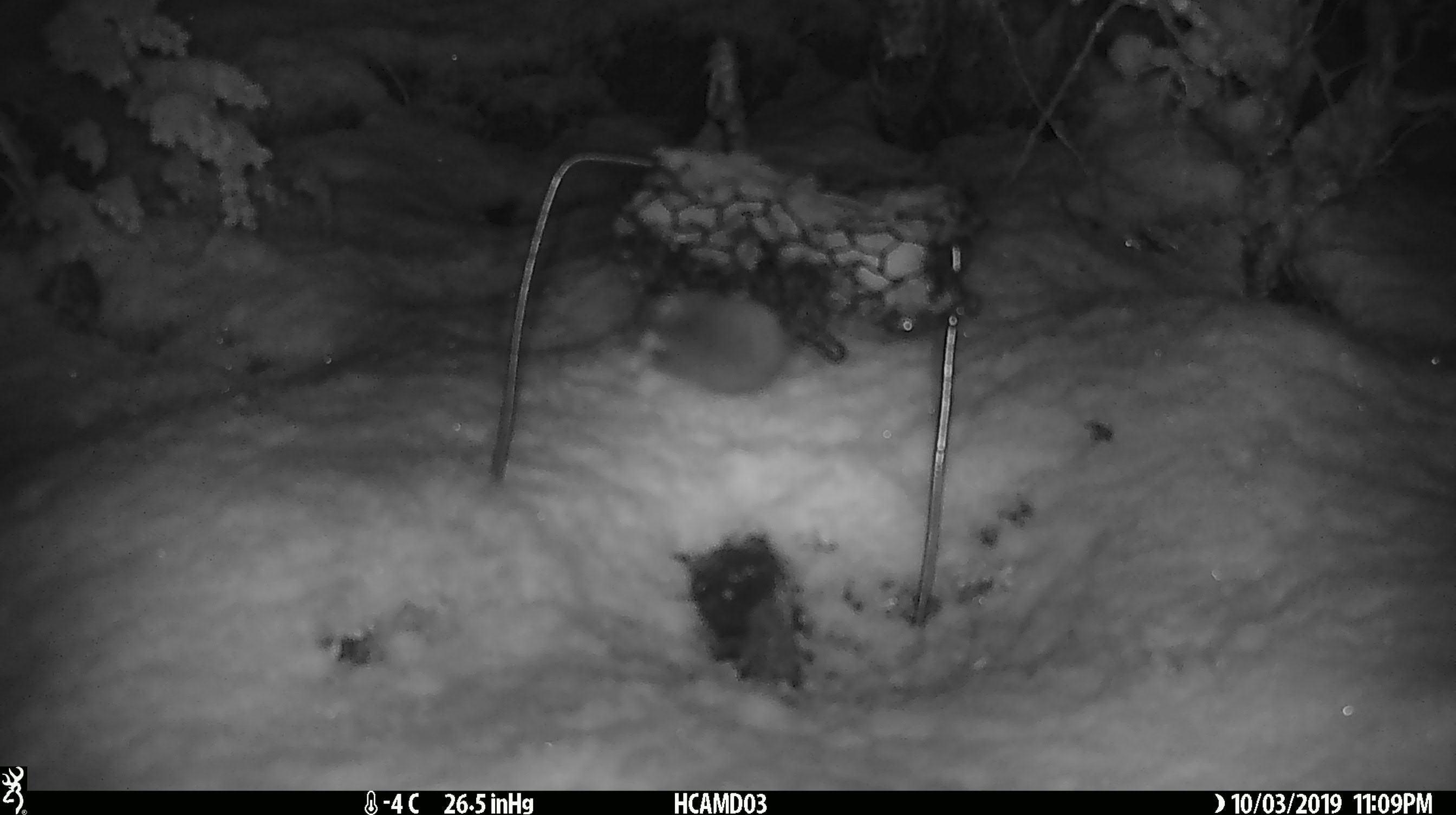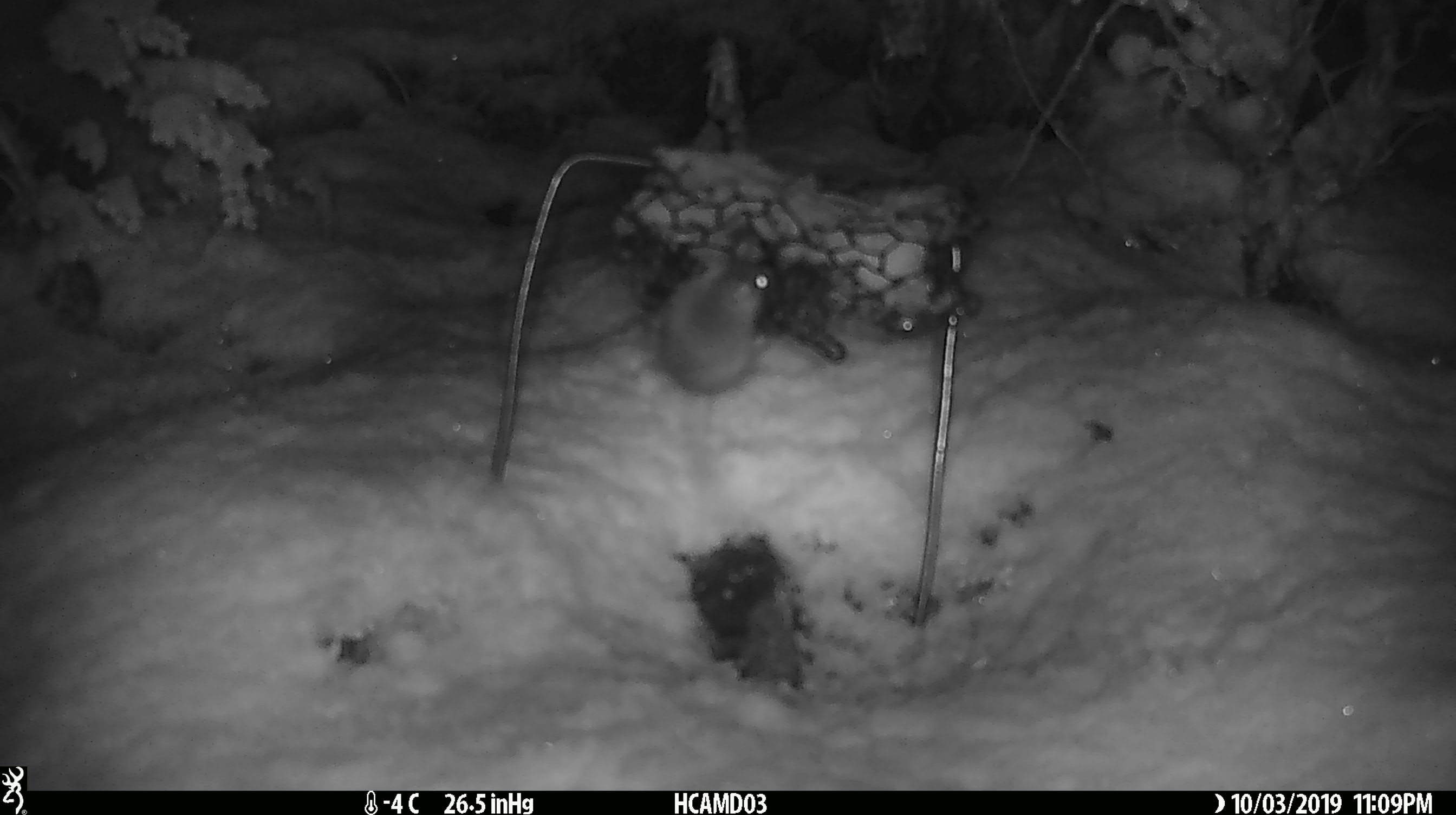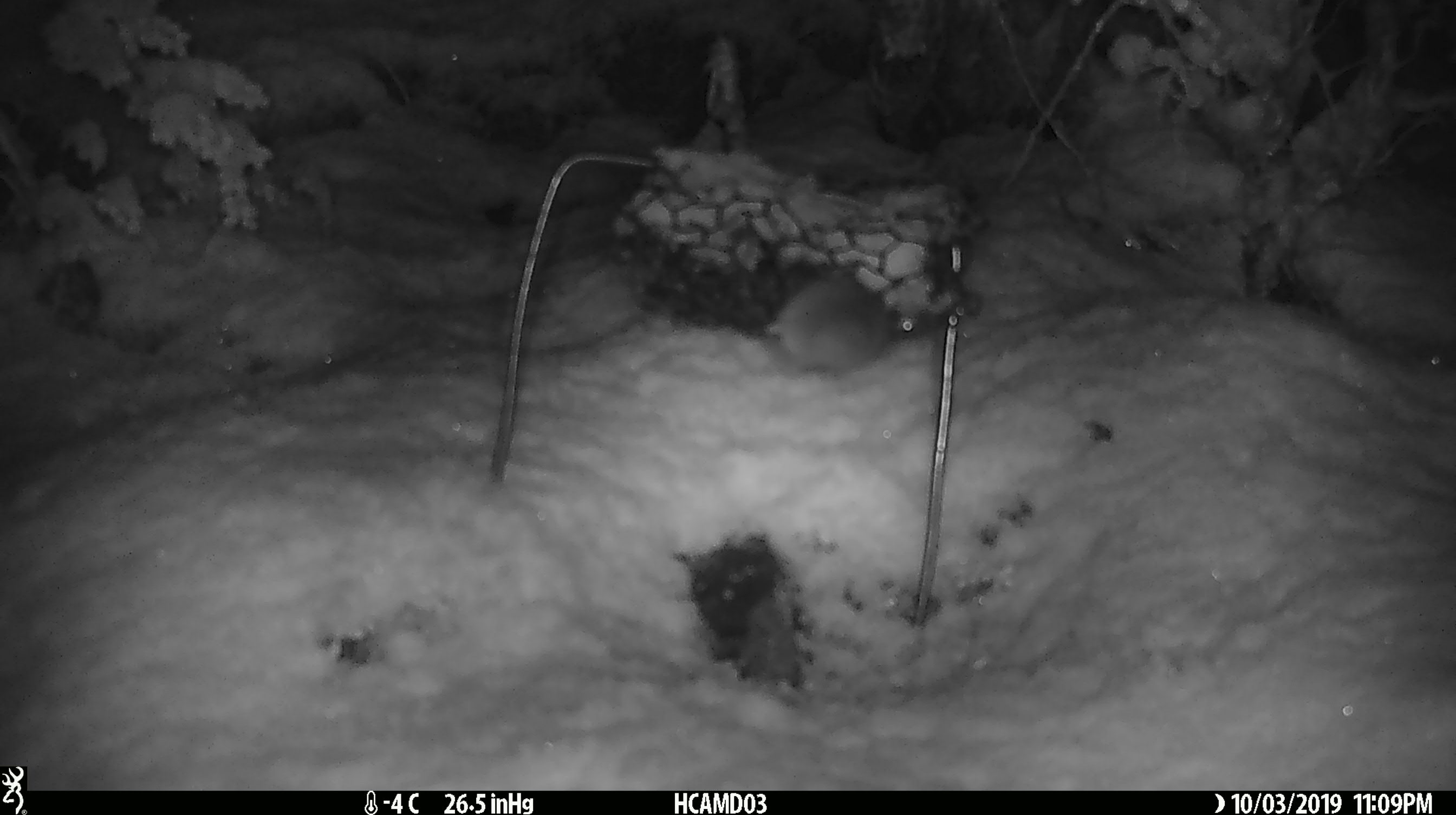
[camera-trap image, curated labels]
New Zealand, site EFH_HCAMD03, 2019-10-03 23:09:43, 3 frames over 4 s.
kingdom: Animalia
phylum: Chordata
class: Mammalia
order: Rodentia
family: Muridae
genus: Mus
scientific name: Mus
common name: mouse